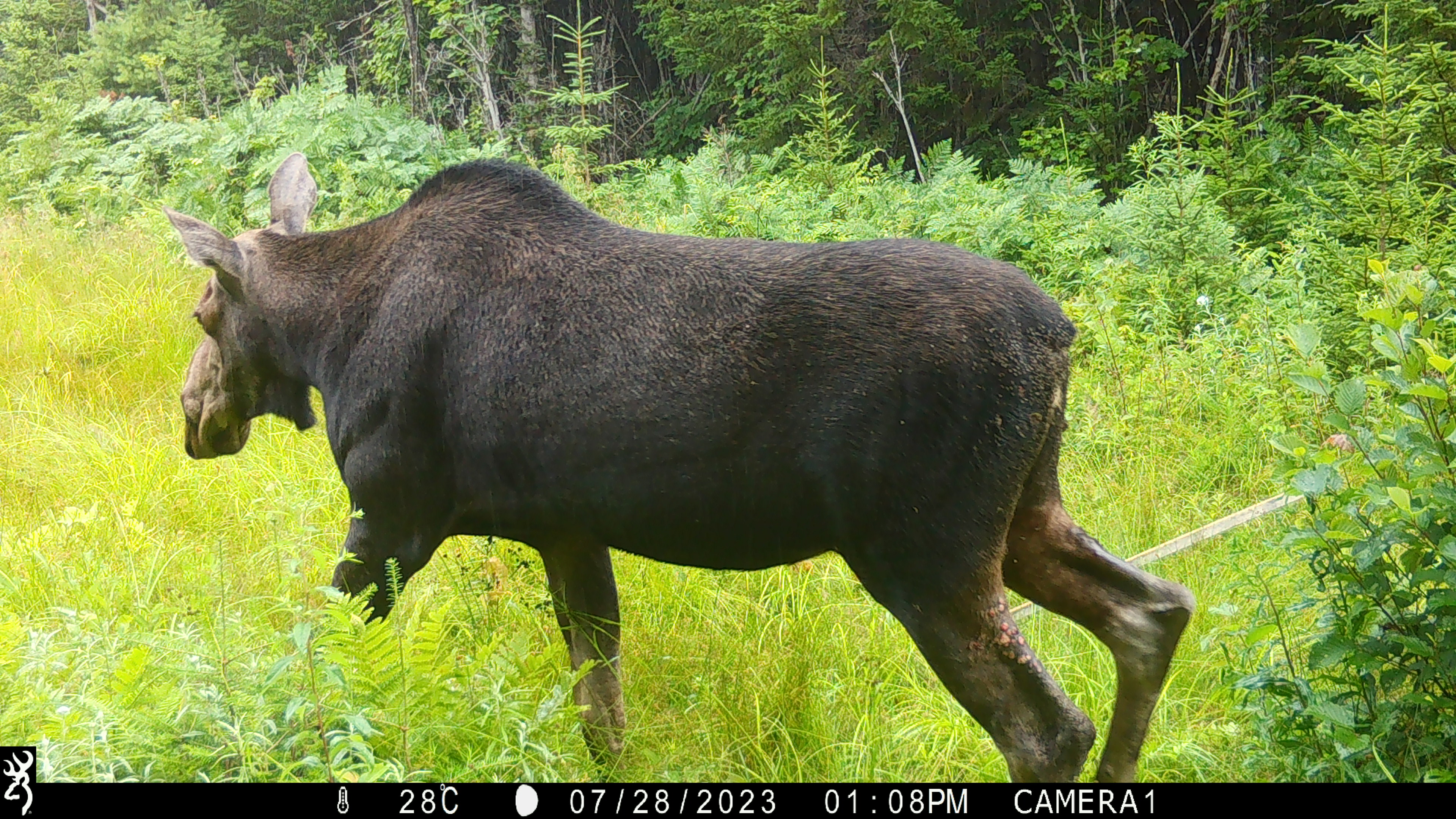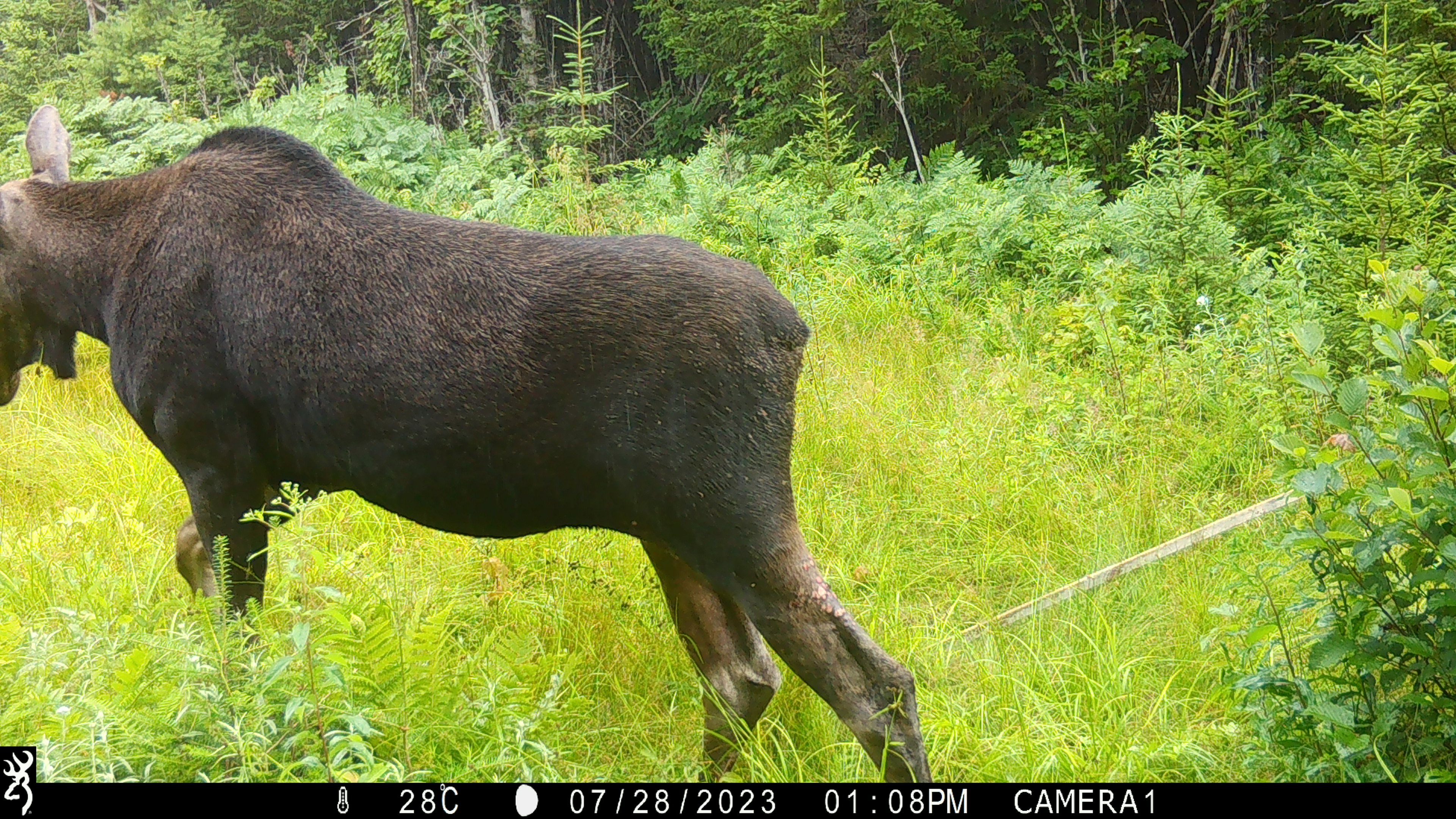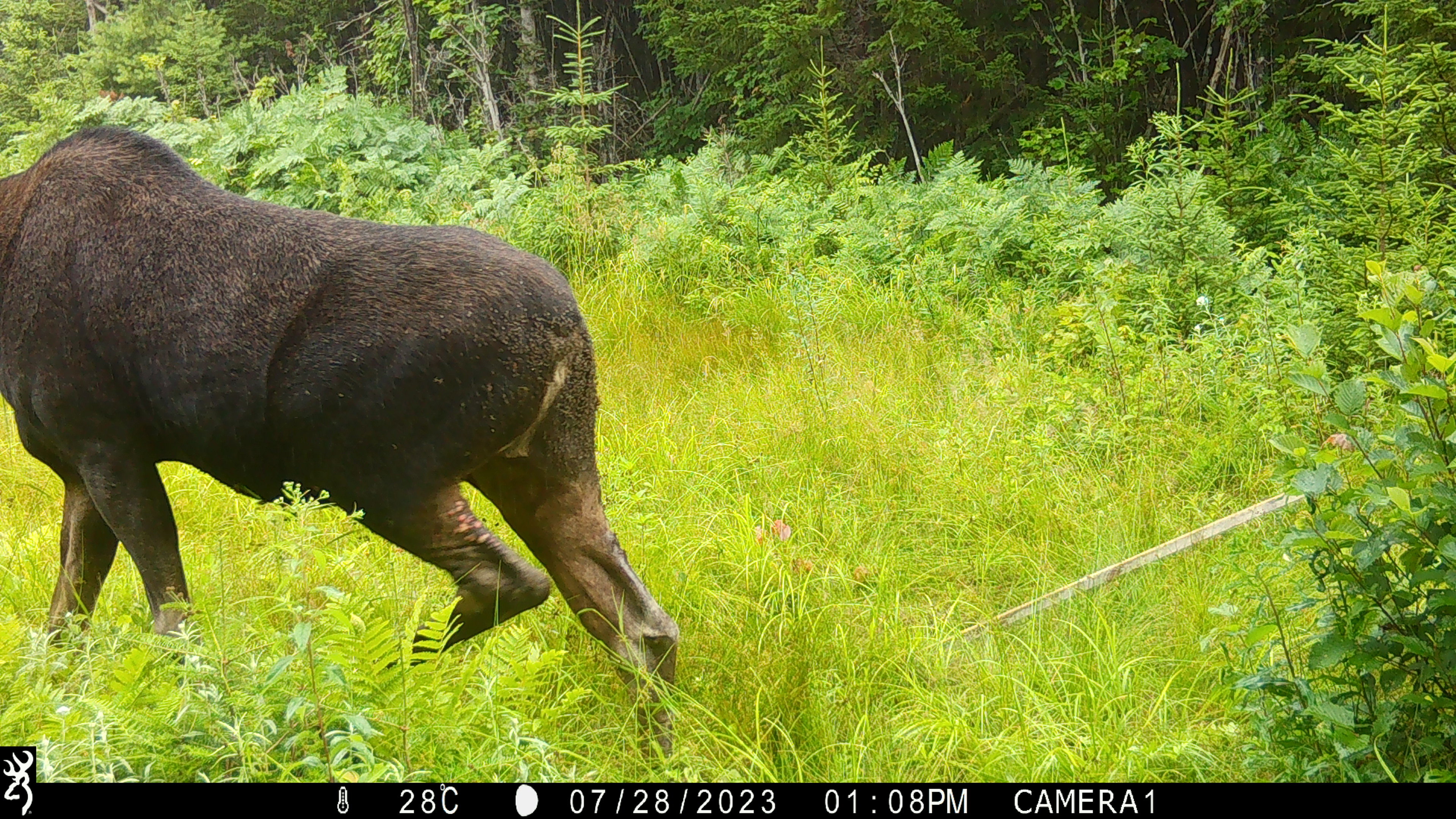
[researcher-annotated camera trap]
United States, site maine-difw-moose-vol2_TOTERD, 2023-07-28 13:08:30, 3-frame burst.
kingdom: Animalia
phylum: Chordata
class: Mammalia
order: Artiodactyla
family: Cervidae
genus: Alces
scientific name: Alces alces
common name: moose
Moose (Alces alces).